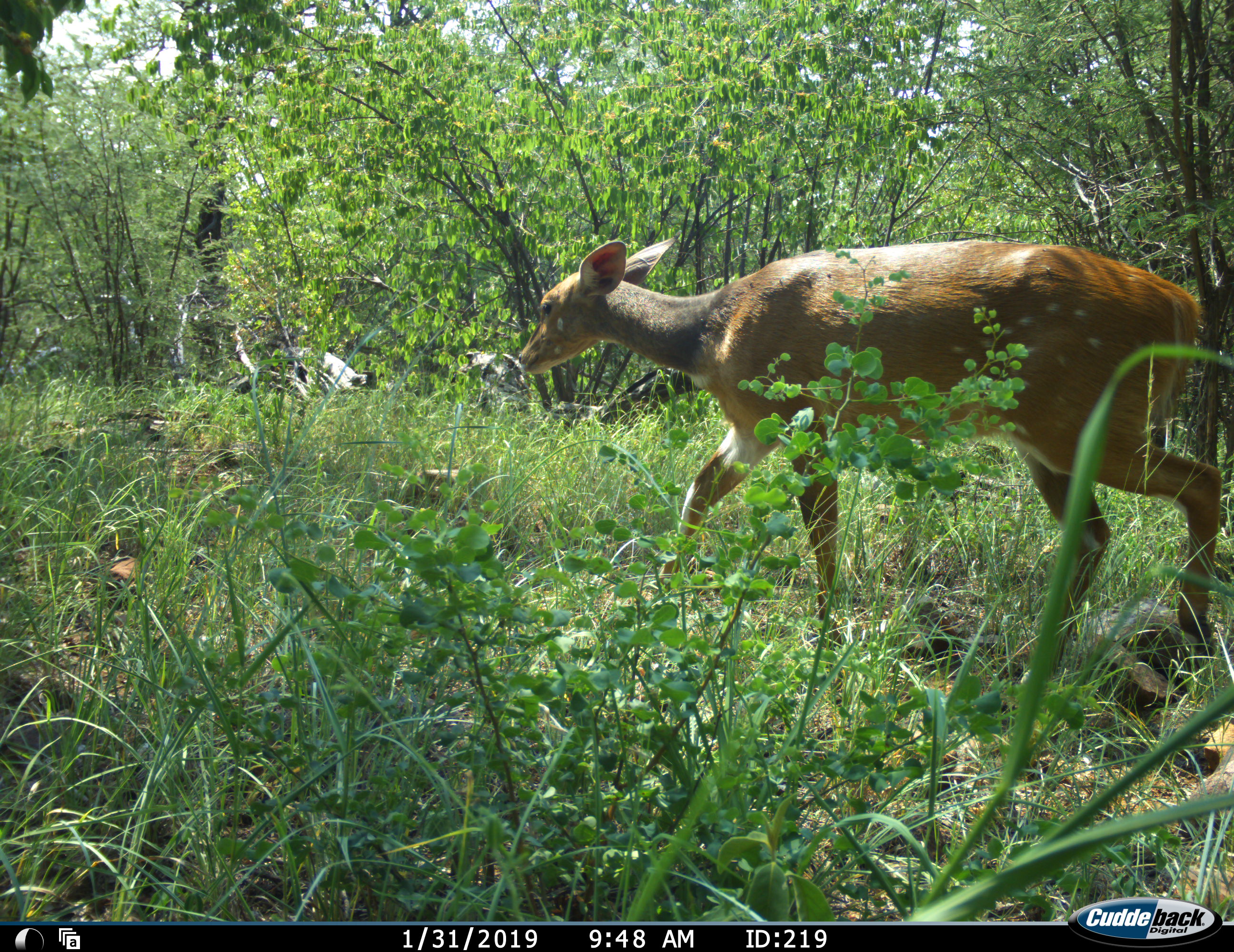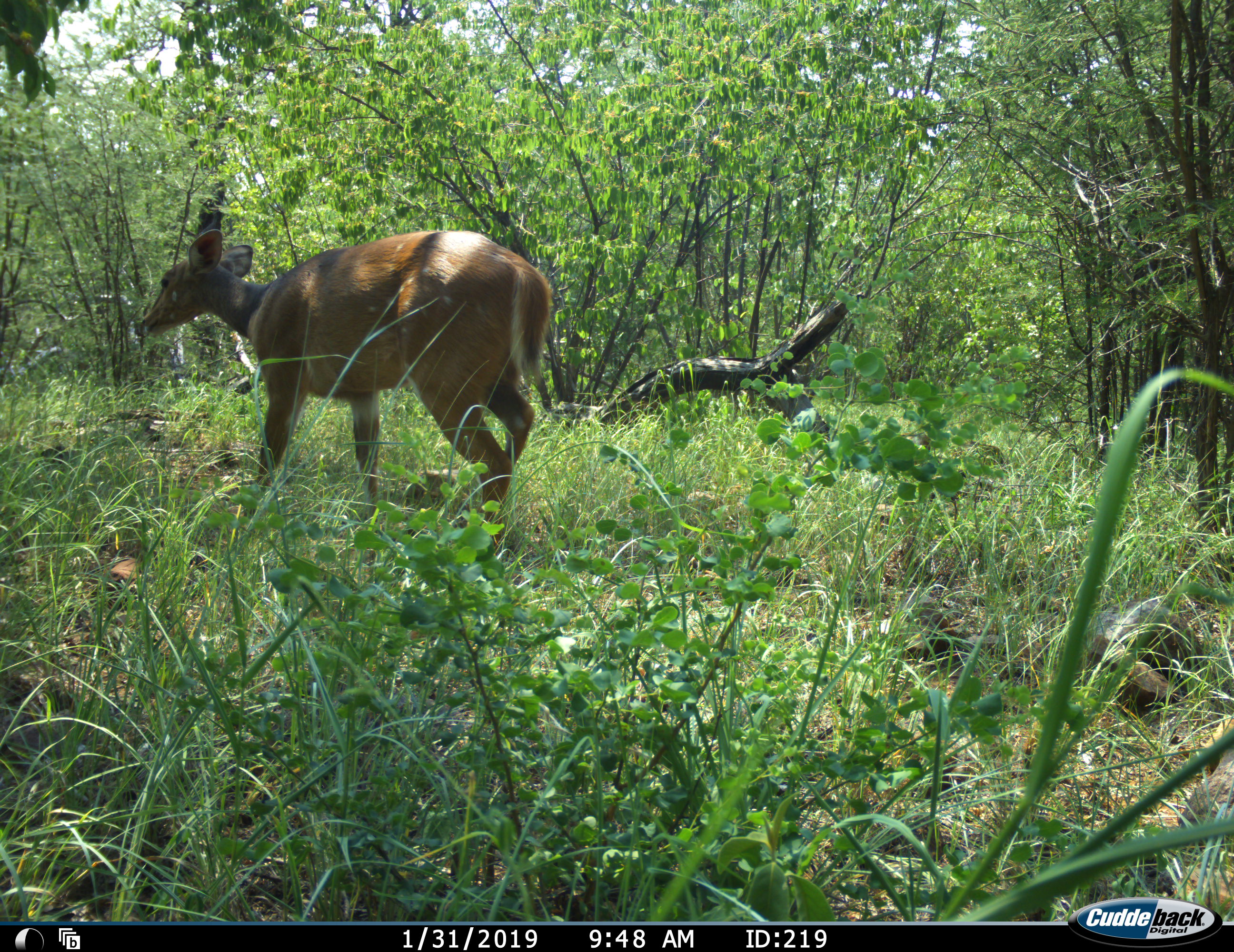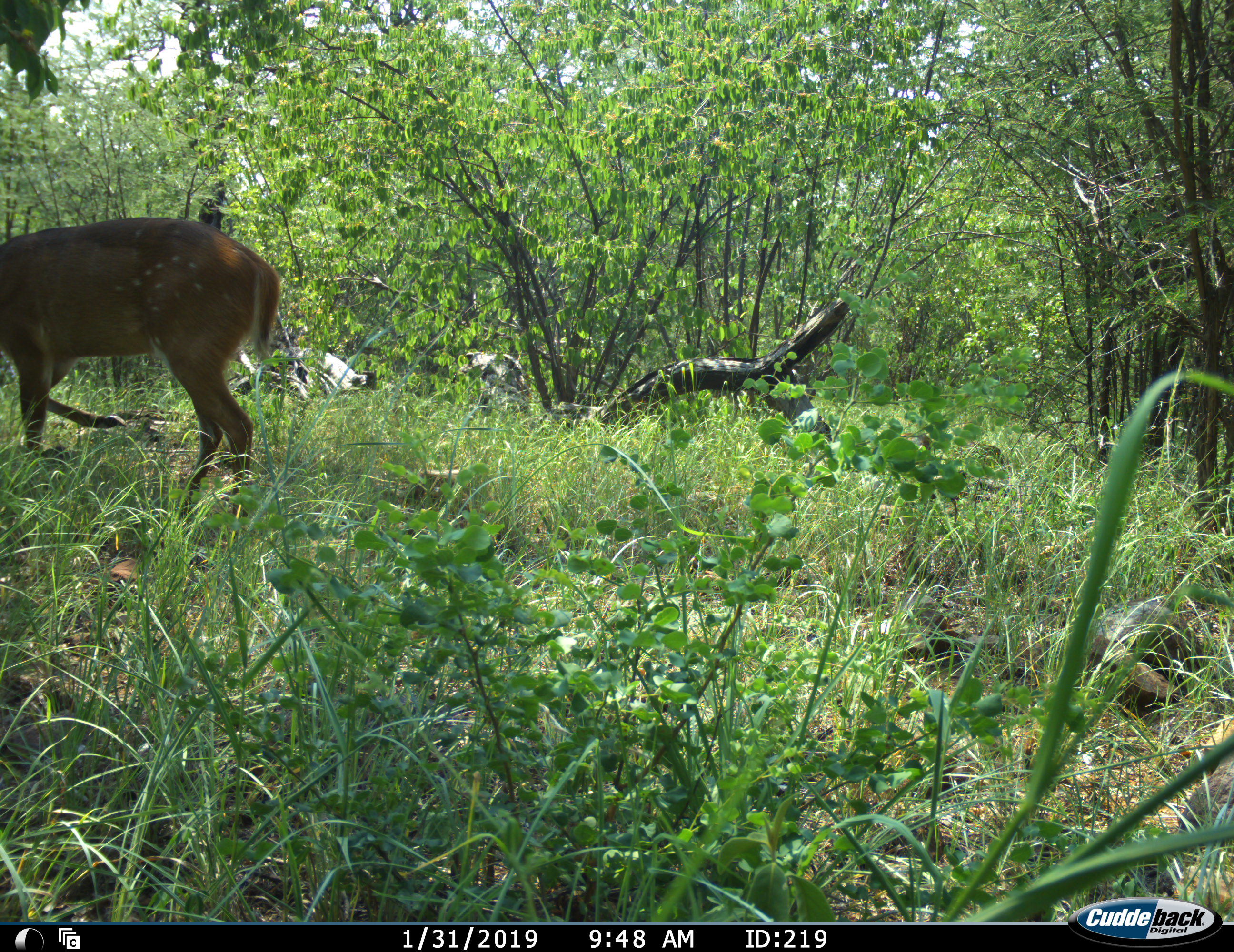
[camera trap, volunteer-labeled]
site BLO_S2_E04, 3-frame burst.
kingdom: Animalia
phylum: Chordata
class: Mammalia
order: Artiodactyla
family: Bovidae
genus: Tragelaphus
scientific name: Tragelaphus scriptus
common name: bushbuck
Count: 1.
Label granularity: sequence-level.